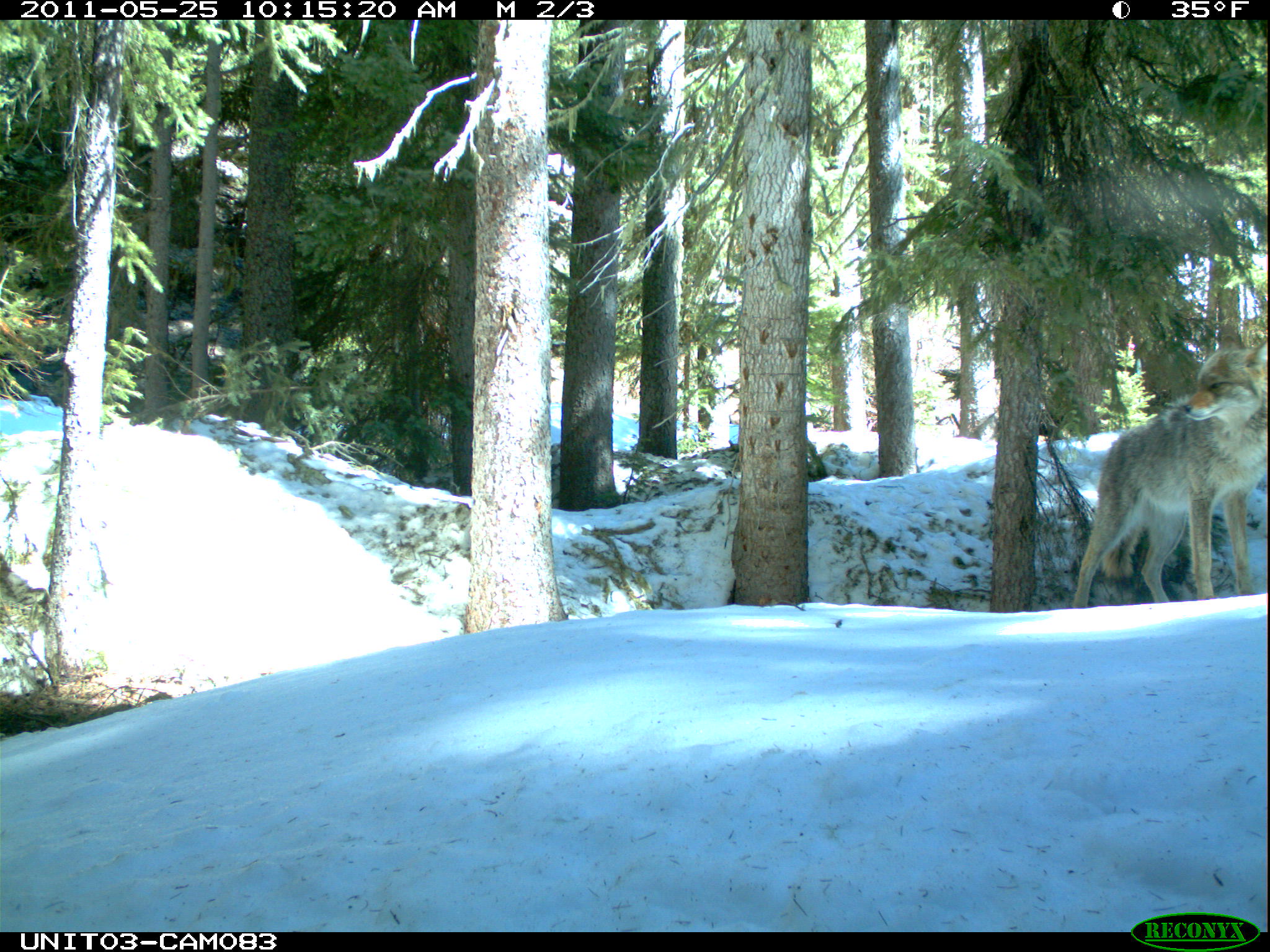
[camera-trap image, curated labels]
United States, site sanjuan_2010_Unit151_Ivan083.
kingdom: Animalia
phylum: Chordata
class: Mammalia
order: Carnivora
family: Canidae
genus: Canis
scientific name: Canis latrans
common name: coyote